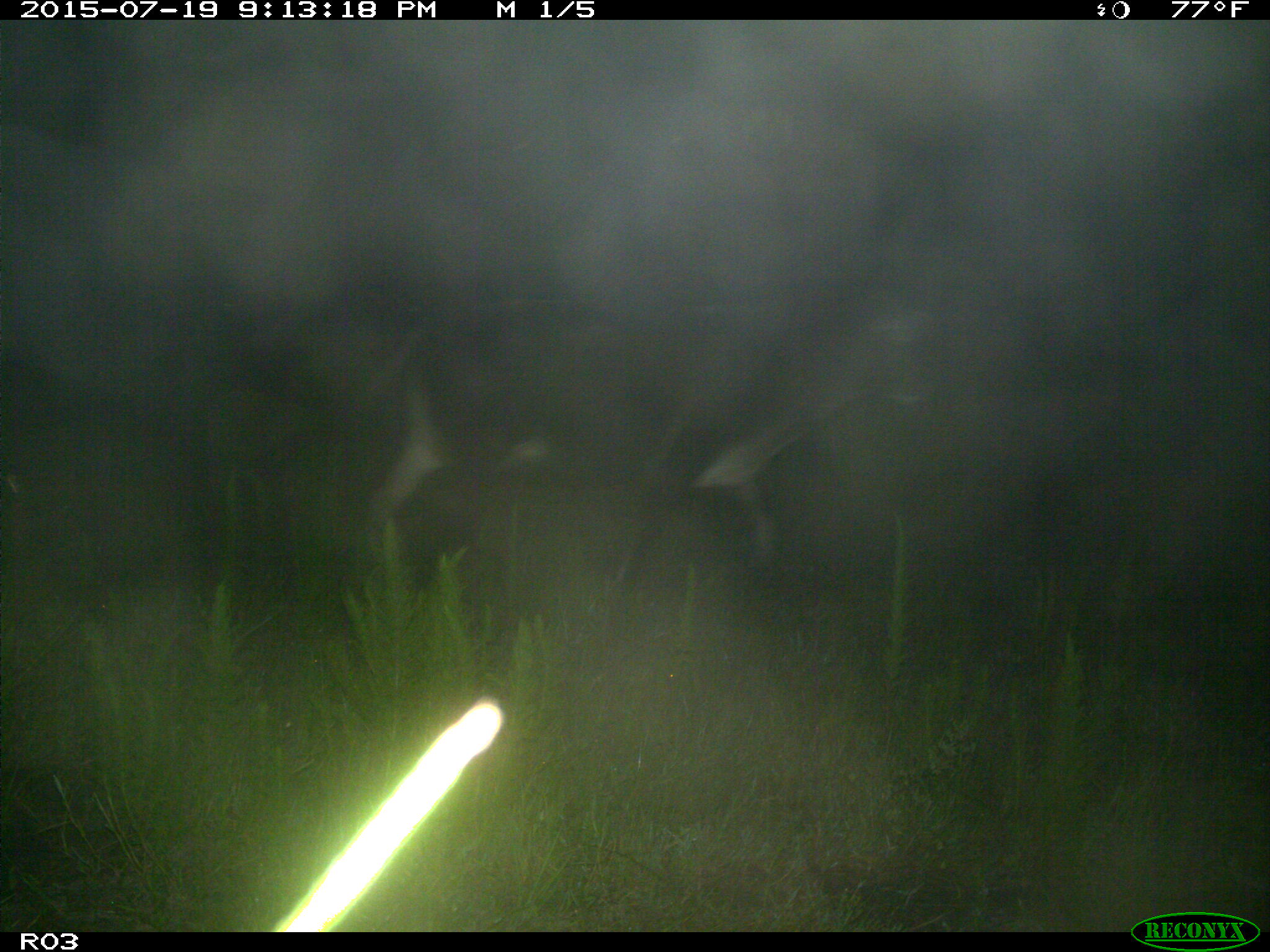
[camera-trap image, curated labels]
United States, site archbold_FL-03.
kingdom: Animalia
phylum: Chordata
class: Mammalia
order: Artiodactyla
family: Bovidae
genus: Bos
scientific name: Bos taurus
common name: domestic cow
Bos taurus (domestic cow).